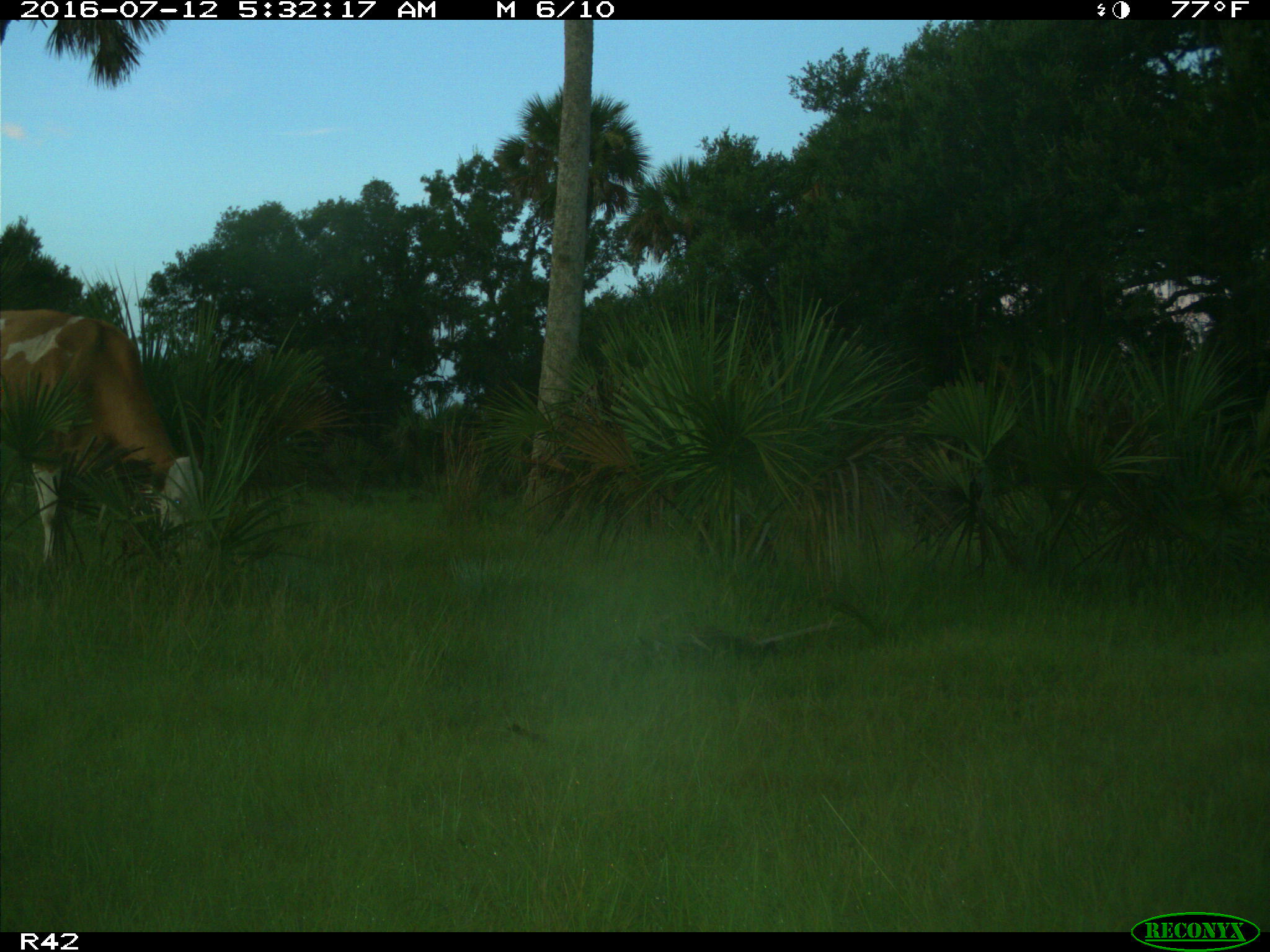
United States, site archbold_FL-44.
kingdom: Animalia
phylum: Chordata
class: Mammalia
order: Artiodactyla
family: Bovidae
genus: Bos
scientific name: Bos taurus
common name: domestic cow